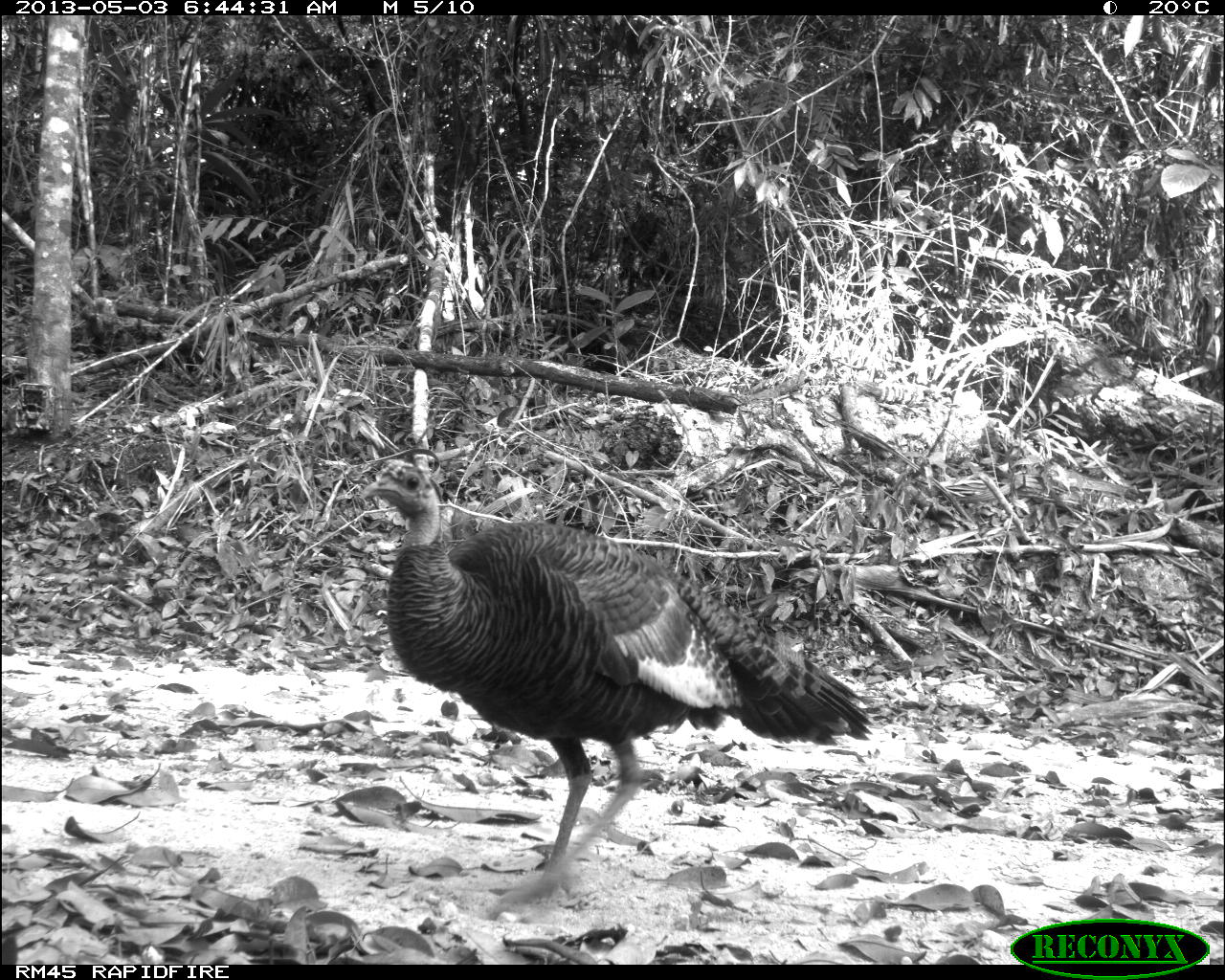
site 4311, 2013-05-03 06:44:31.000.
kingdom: Animalia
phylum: Chordata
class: Aves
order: Galliformes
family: Phasianidae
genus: Meleagris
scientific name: Meleagris ocellata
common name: ocellated turkey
Meleagris ocellata (ocellated turkey), count 1, sex female.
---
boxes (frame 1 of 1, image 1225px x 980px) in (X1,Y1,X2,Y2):
meleagris ocellata: (354,455,874,917)